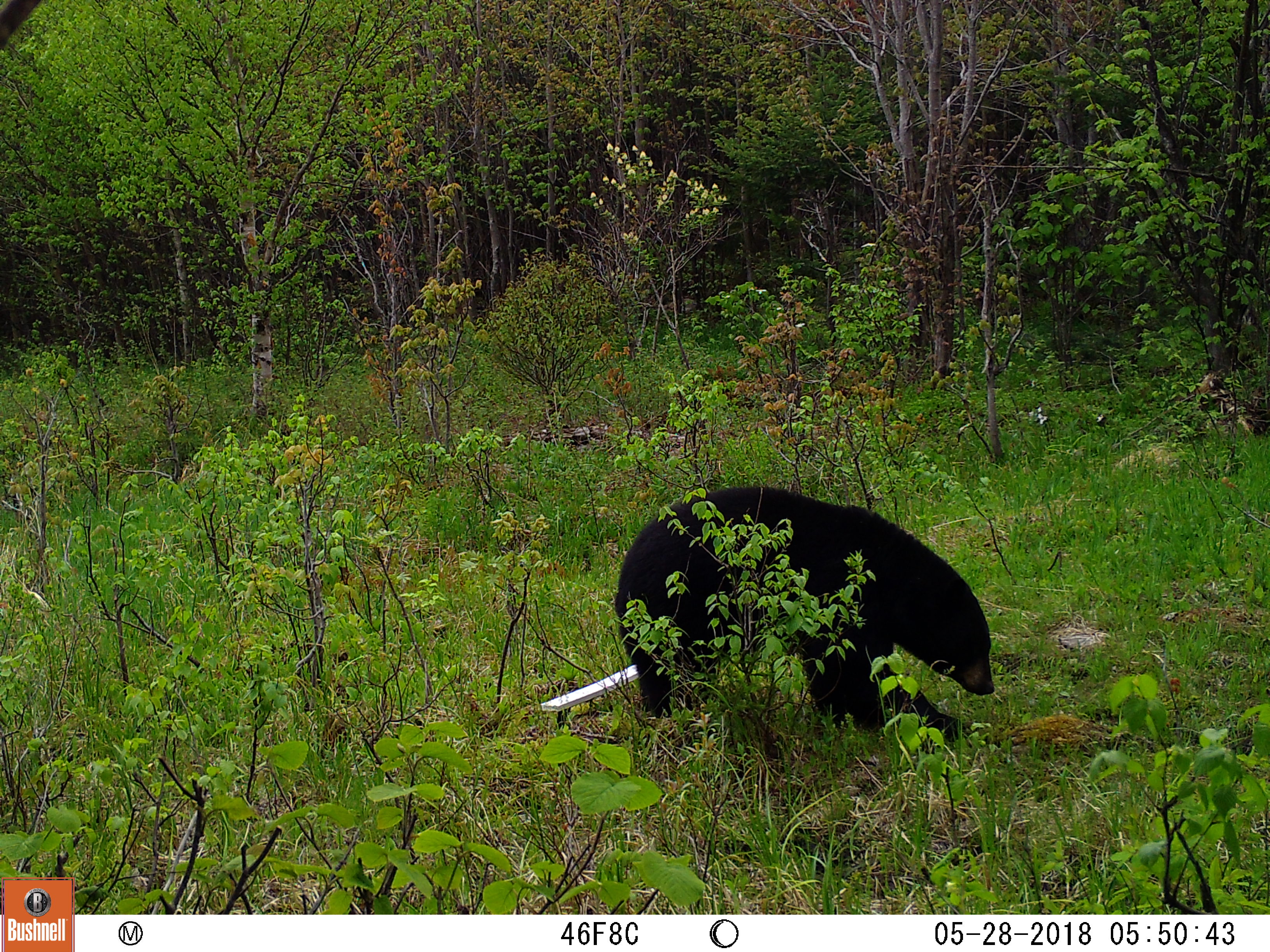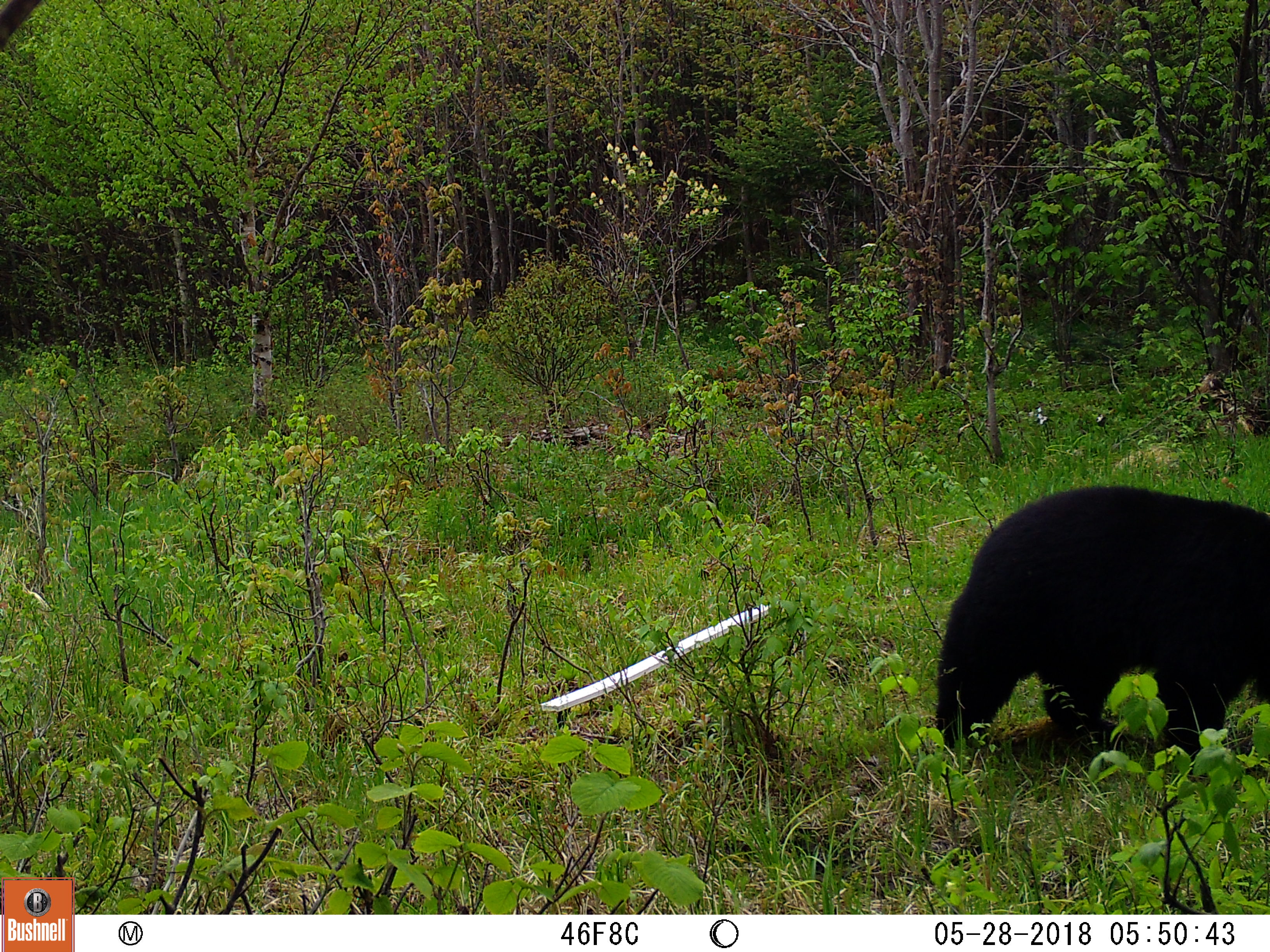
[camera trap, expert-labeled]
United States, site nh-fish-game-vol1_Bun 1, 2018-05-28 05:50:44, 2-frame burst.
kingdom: Animalia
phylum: Chordata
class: Mammalia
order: Carnivora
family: Ursidae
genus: Ursus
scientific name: Ursus americanus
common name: black bear